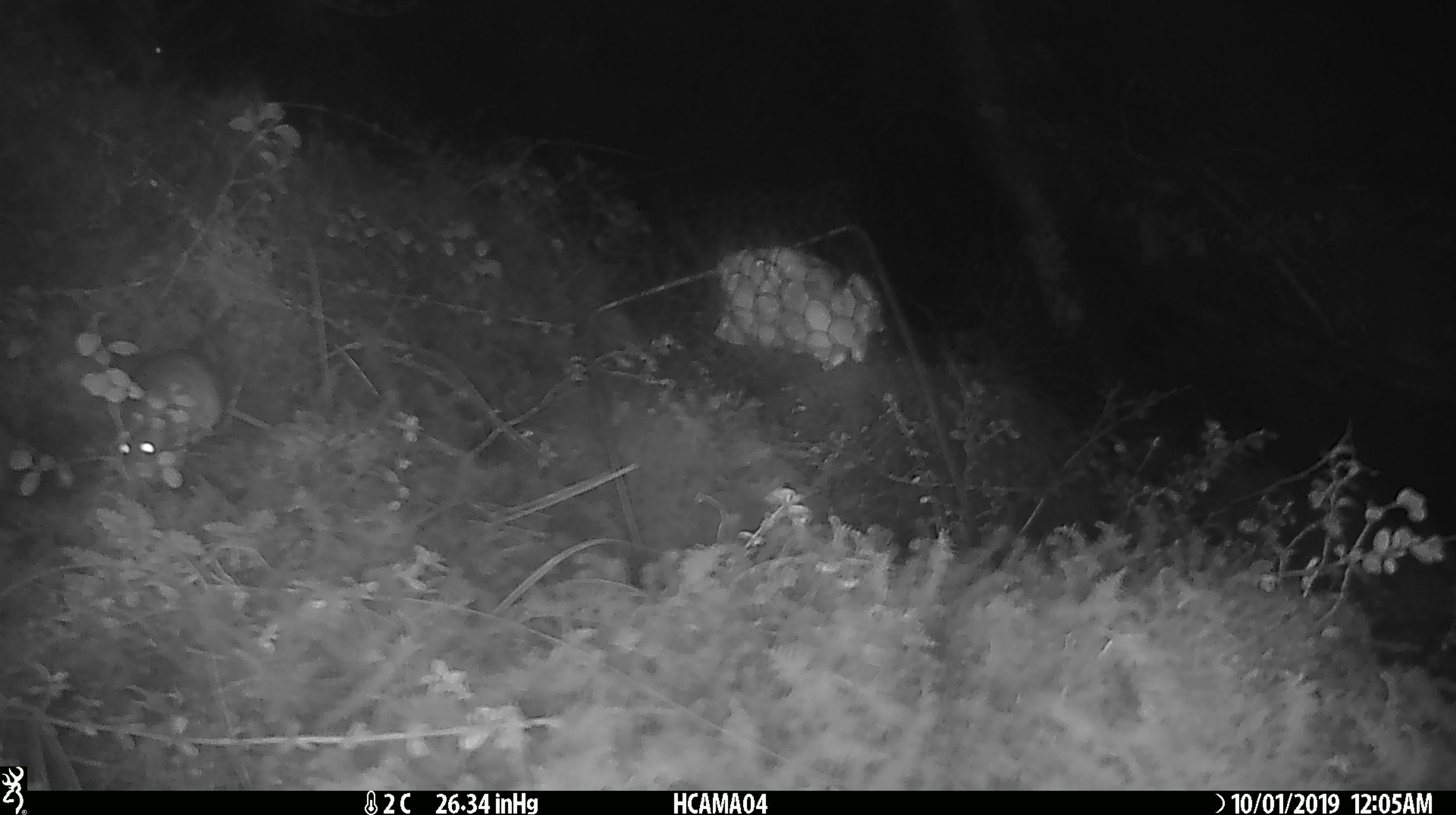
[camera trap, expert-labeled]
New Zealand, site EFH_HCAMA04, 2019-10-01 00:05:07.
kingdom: Animalia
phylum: Chordata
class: Mammalia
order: Rodentia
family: Muridae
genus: Mus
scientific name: Mus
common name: mouse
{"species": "mouse (Mus)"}